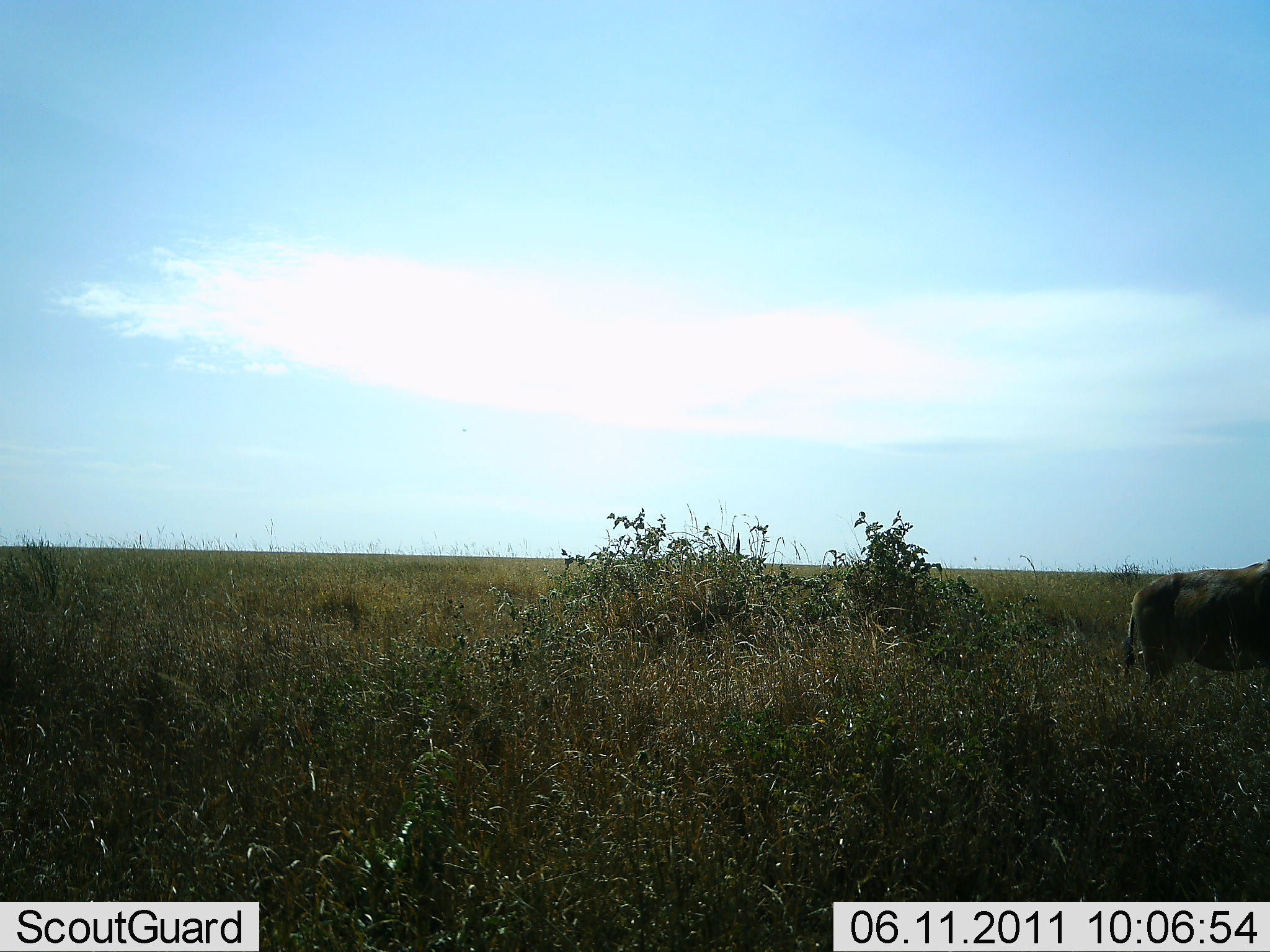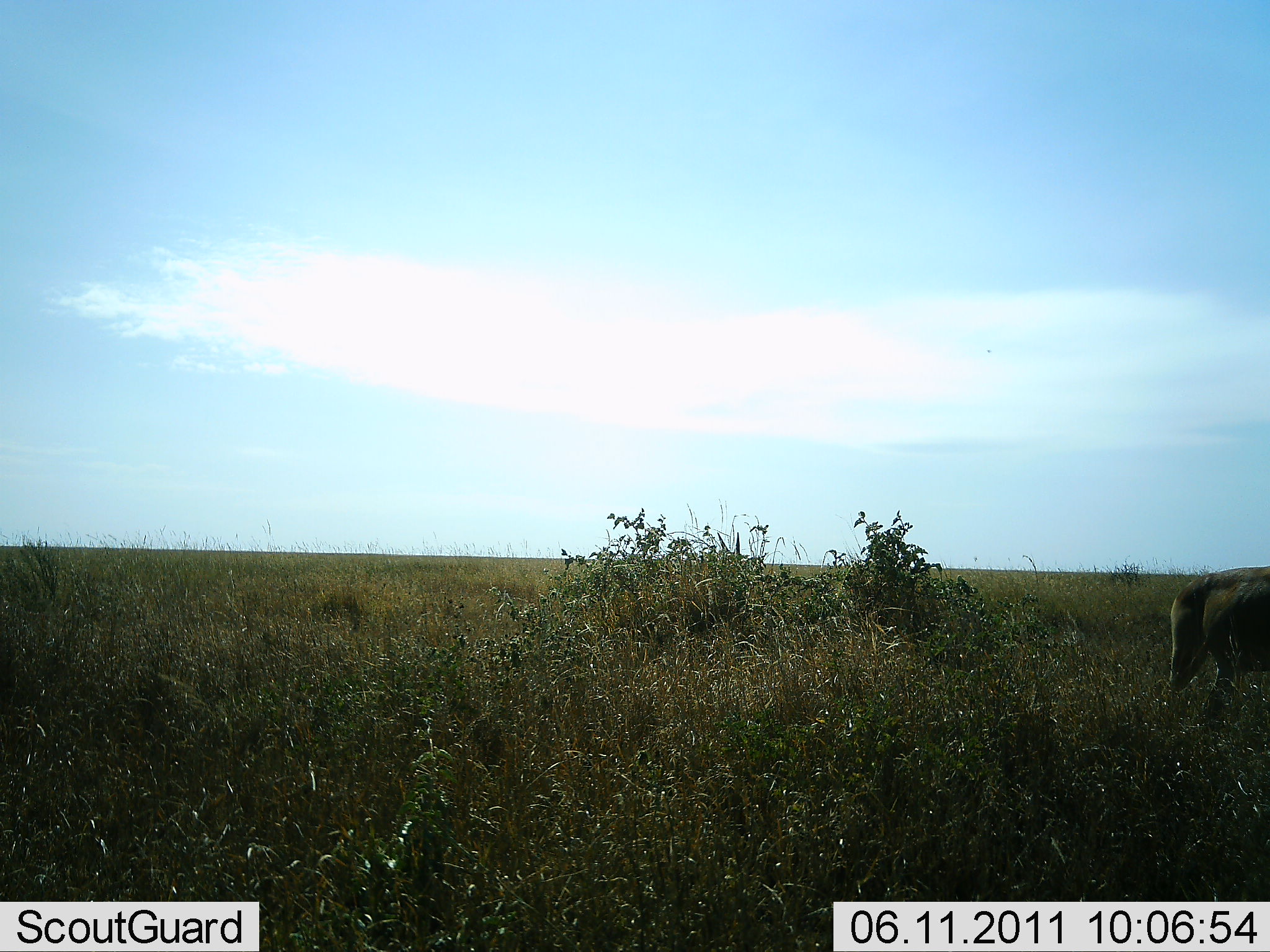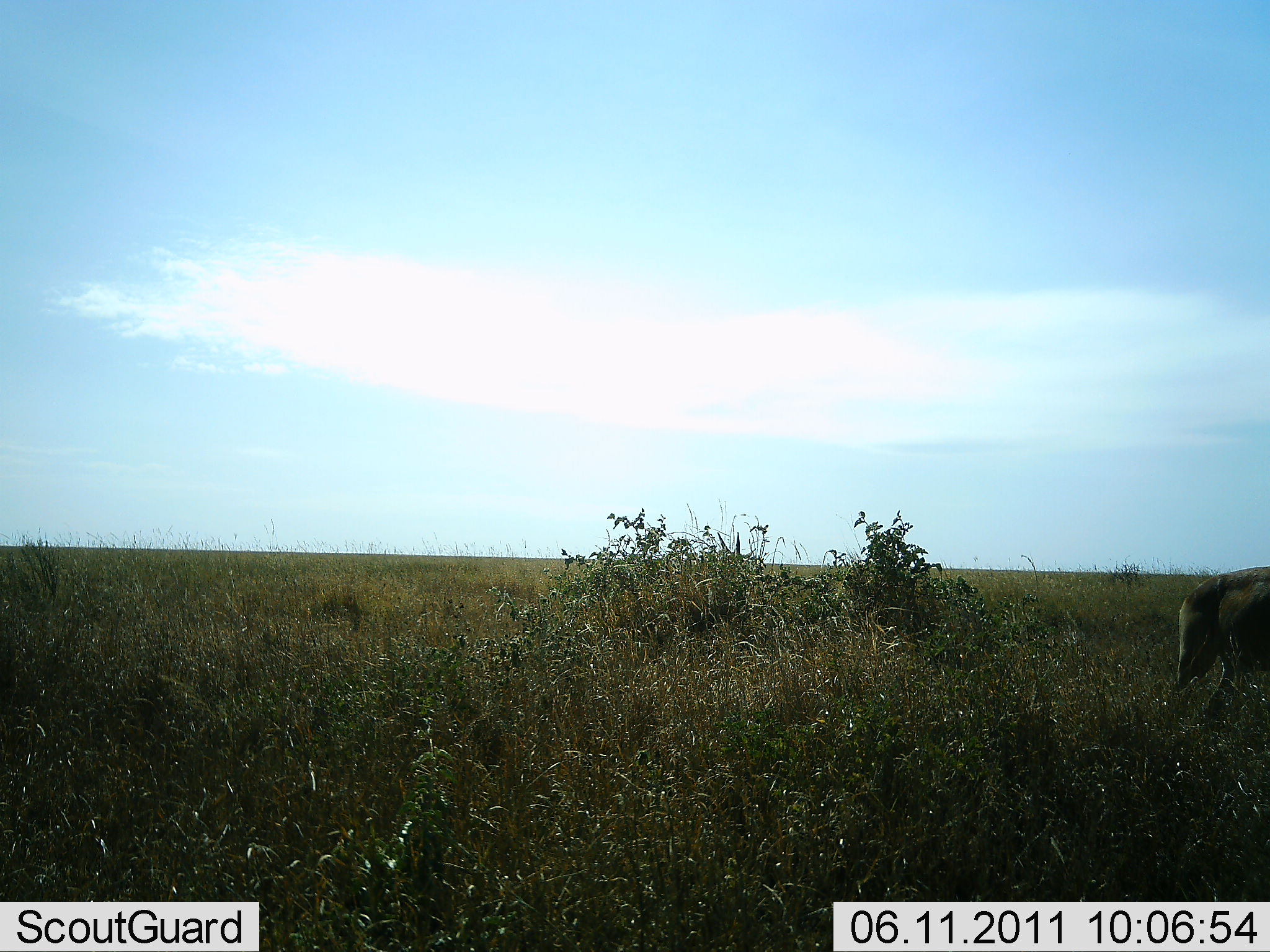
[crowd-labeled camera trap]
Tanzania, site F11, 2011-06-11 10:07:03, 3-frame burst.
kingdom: Animalia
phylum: Chordata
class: Mammalia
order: Artiodactyla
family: Bovidae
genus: Syncerus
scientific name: Syncerus caffer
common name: cape buffalo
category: buffalo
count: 1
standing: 60%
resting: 0%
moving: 40%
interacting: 0%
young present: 0%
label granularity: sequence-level